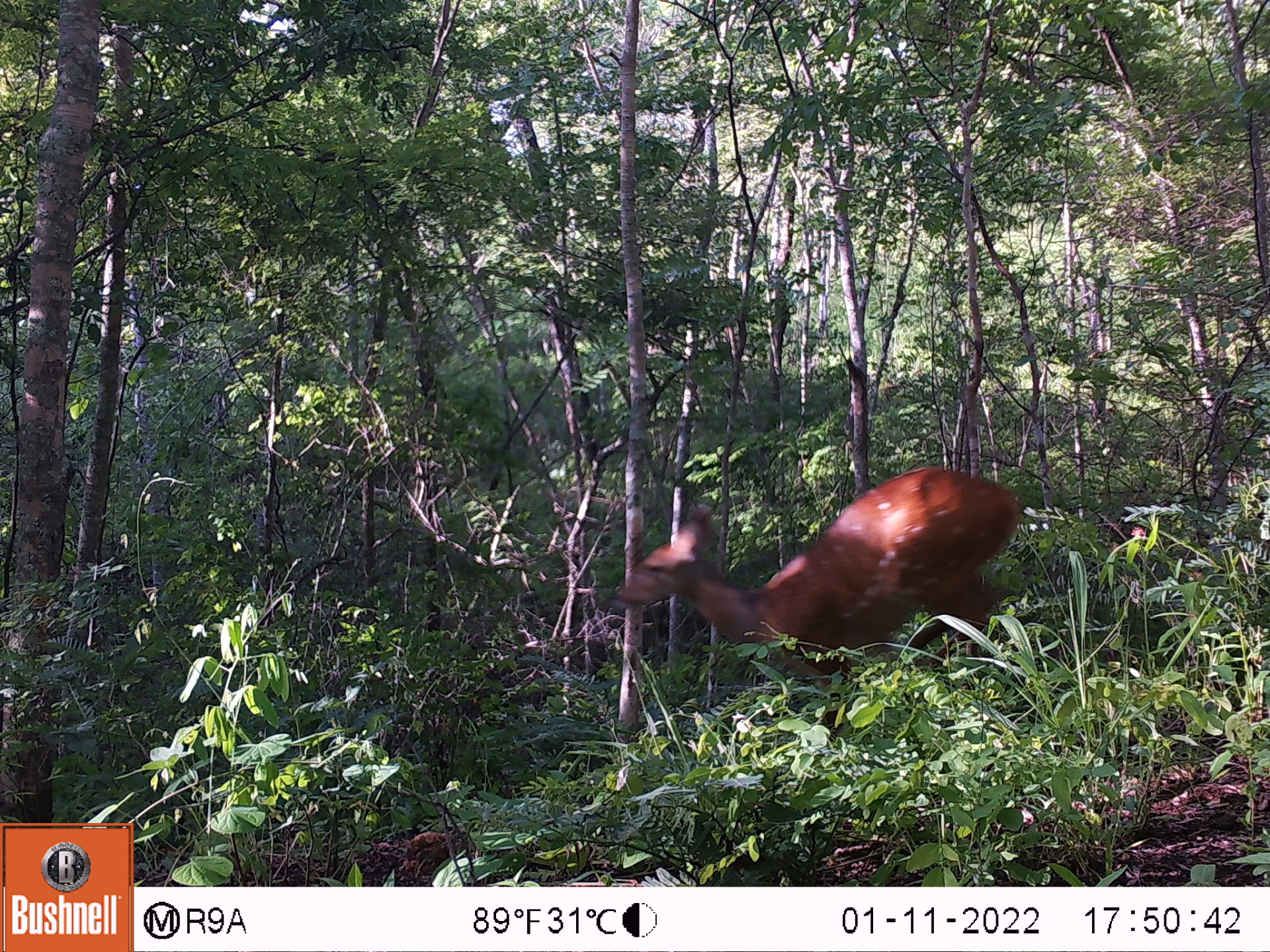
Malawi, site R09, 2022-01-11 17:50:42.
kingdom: Animalia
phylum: Chordata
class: Mammalia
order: Artiodactyla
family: Bovidae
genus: Tragelaphus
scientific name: Tragelaphus sylvaticus sylvaticus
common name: cape bushbuck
Cape bushbuck (Tragelaphus sylvaticus sylvaticus), count 1.